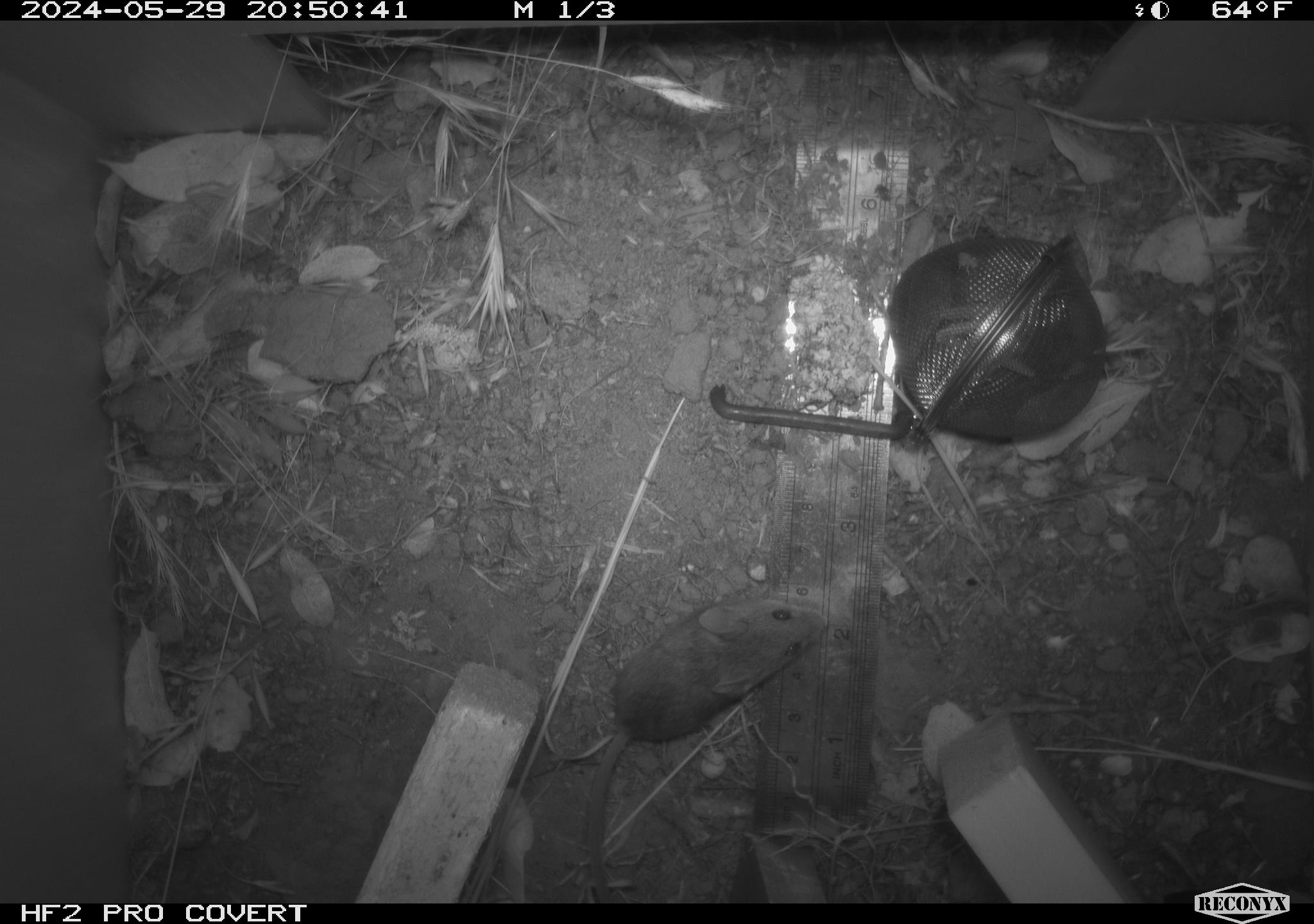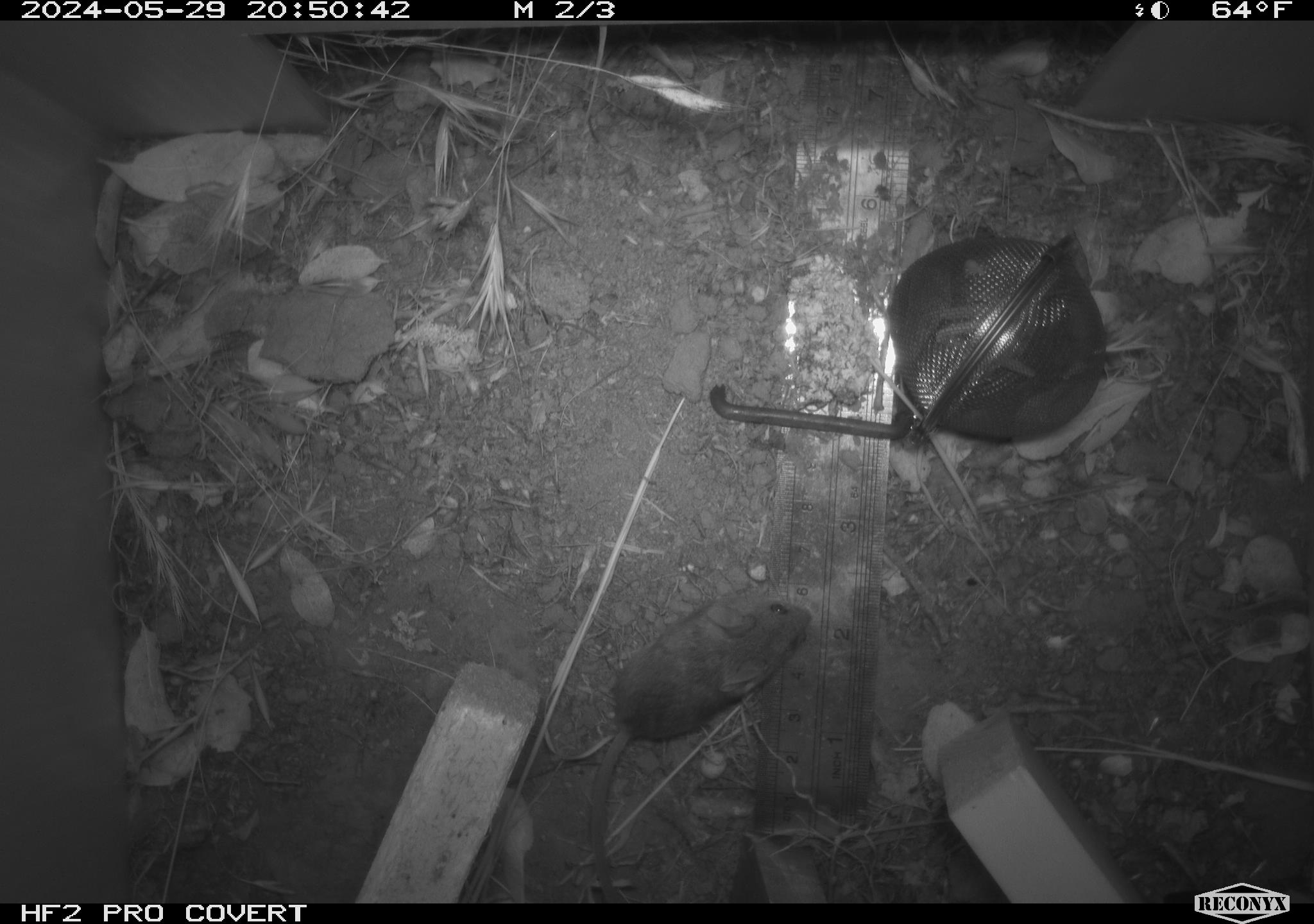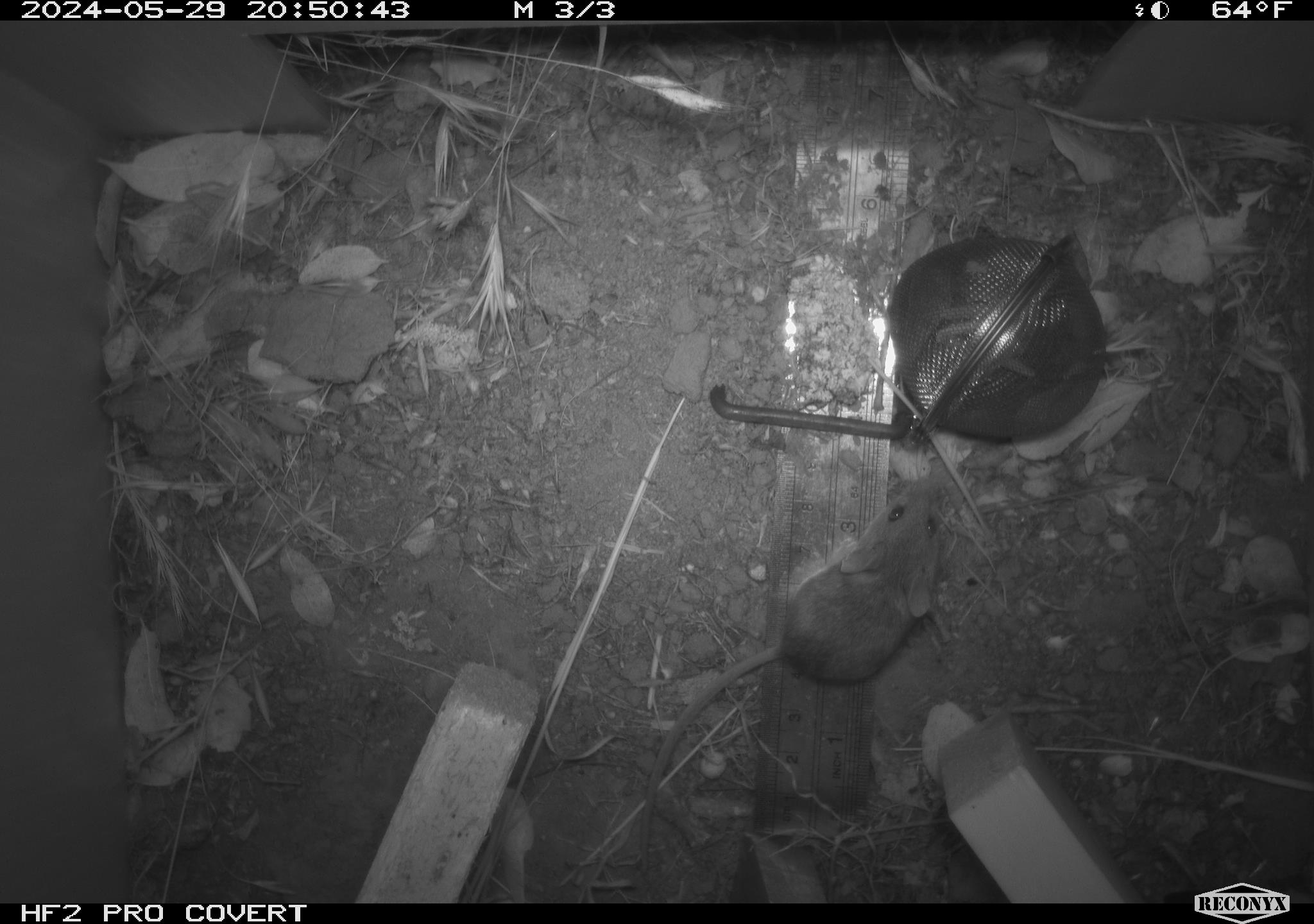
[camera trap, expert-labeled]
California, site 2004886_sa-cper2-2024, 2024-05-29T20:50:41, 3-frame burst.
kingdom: Animalia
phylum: Chordata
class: Mammalia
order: Rodentia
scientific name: Rodentia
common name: rodent